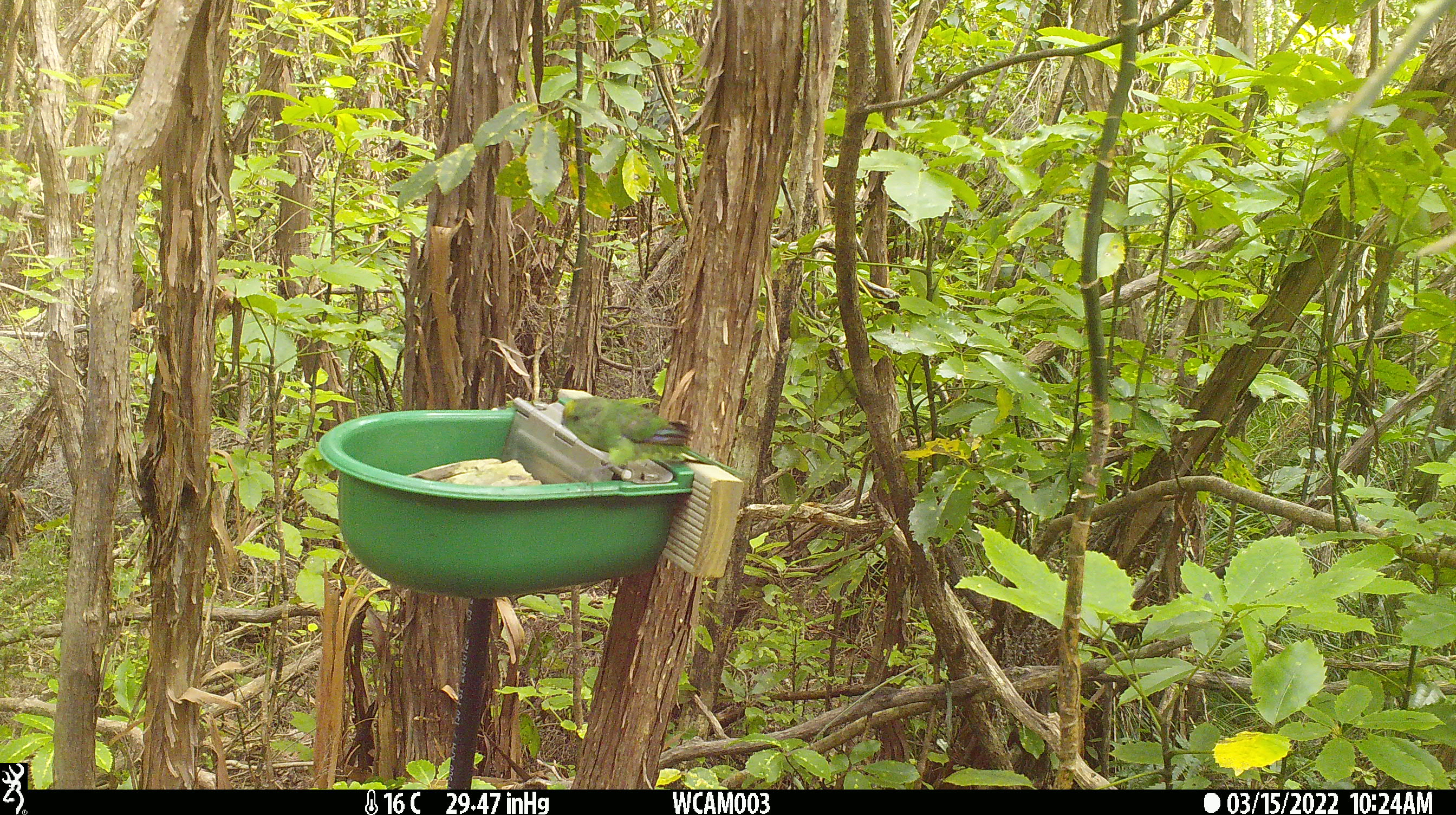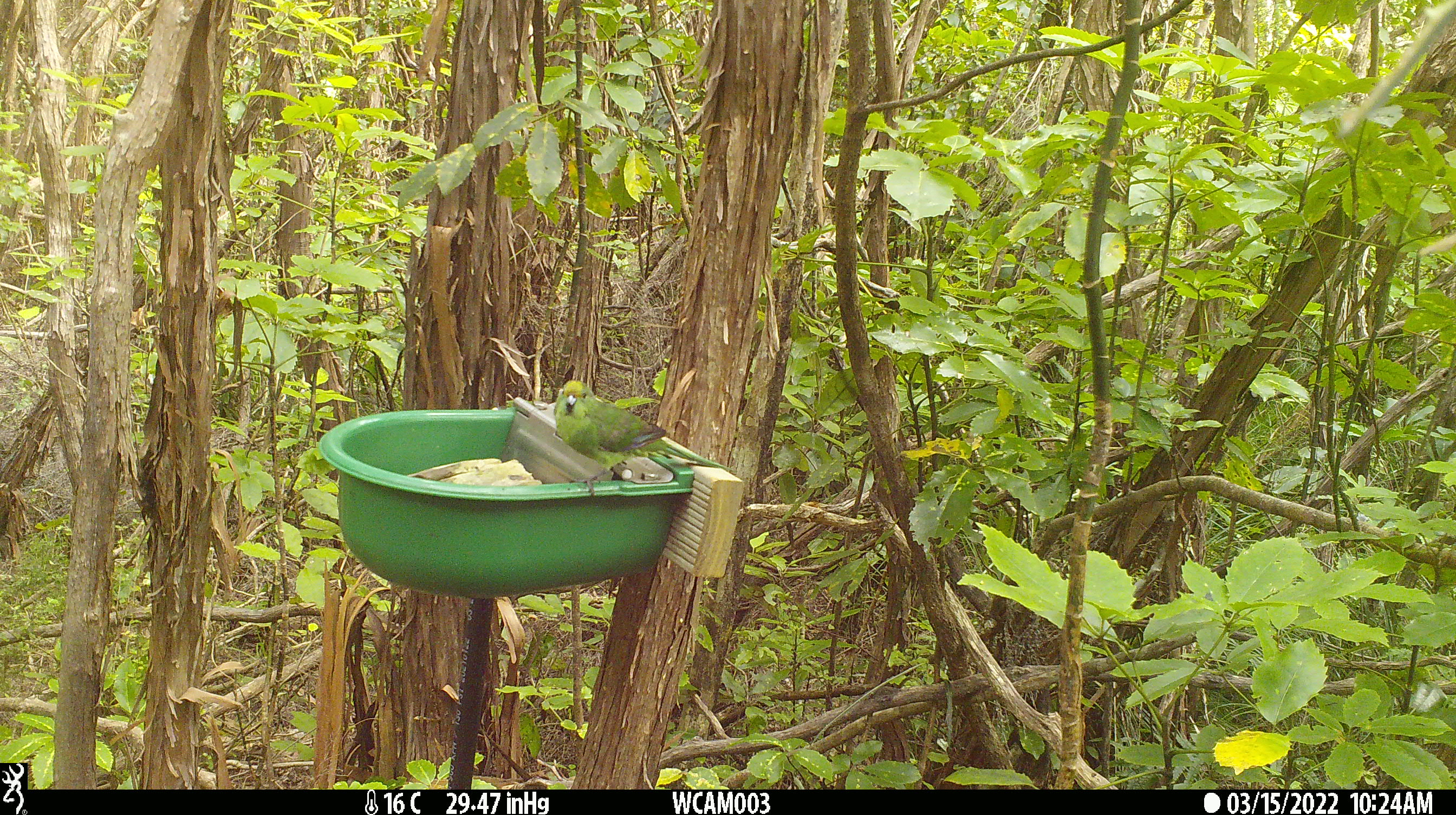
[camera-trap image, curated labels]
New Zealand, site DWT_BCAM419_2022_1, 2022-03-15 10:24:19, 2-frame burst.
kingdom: Animalia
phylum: Chordata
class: Aves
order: Psittaciformes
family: Psittaculidae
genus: Cyanoramphus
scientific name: Cyanoramphus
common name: parakeet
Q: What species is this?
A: Parakeet (Cyanoramphus).